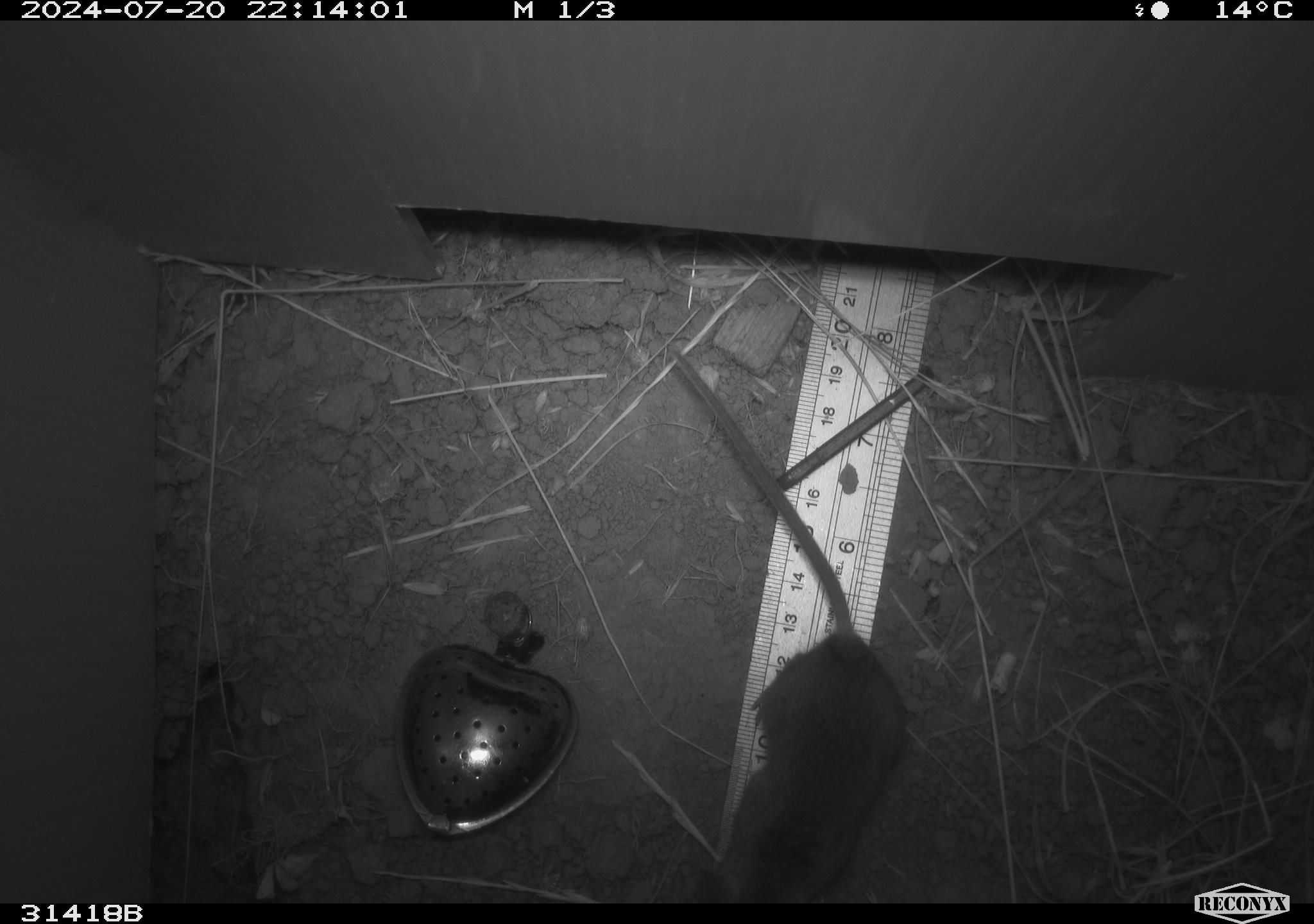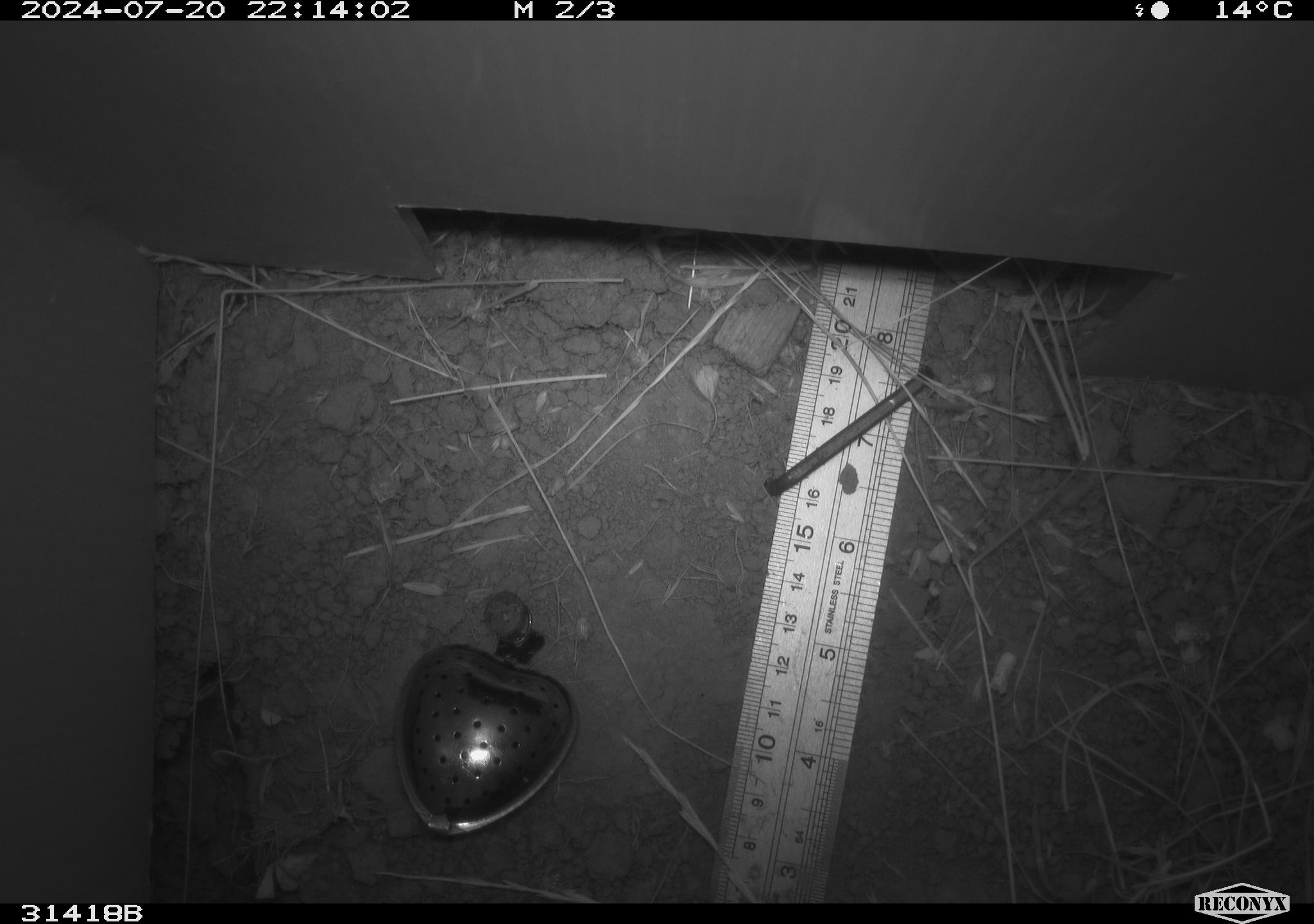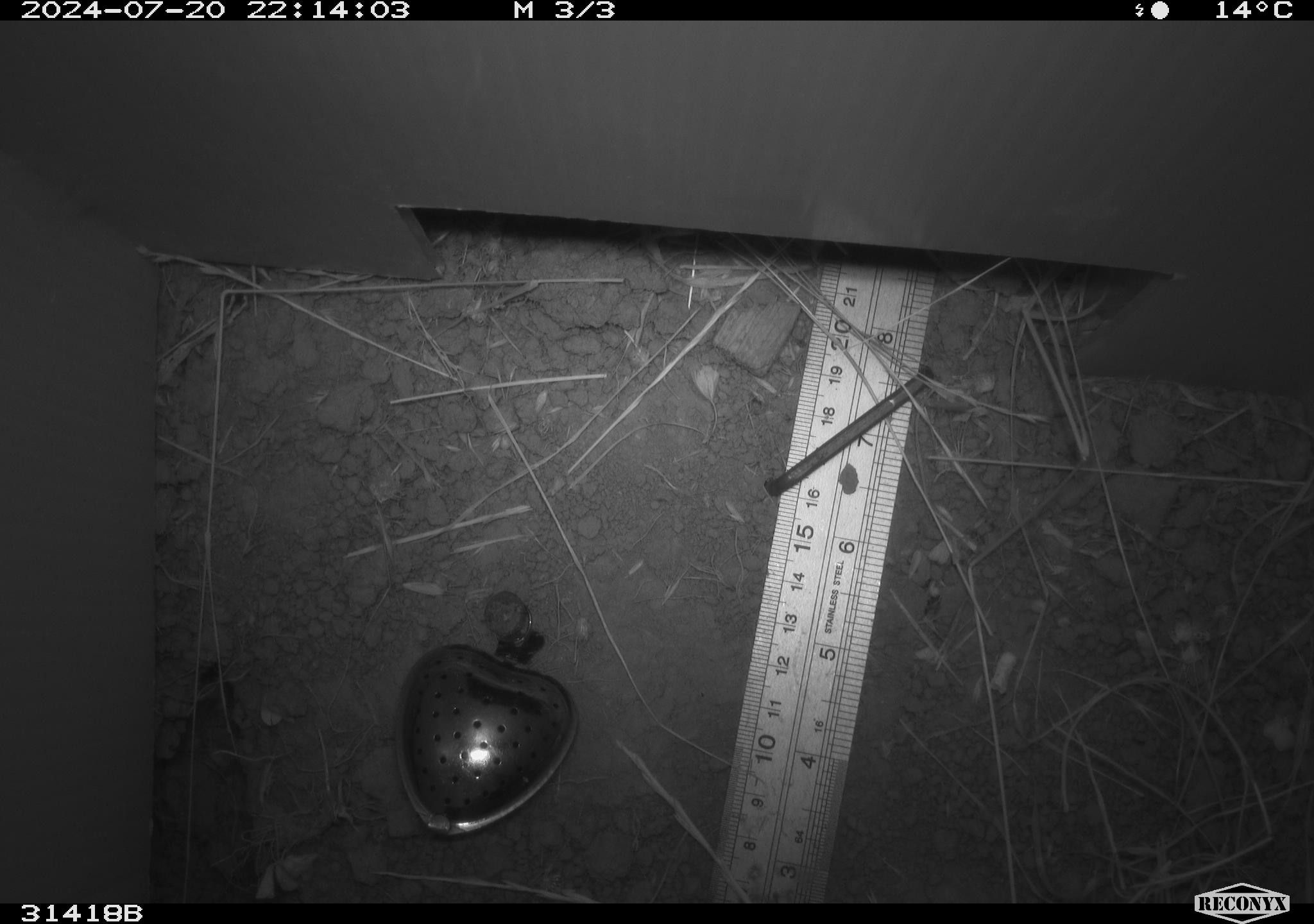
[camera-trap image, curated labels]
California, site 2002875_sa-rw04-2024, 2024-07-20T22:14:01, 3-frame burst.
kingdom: Animalia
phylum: Chordata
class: Mammalia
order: Rodentia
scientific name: Rodentia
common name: rodent